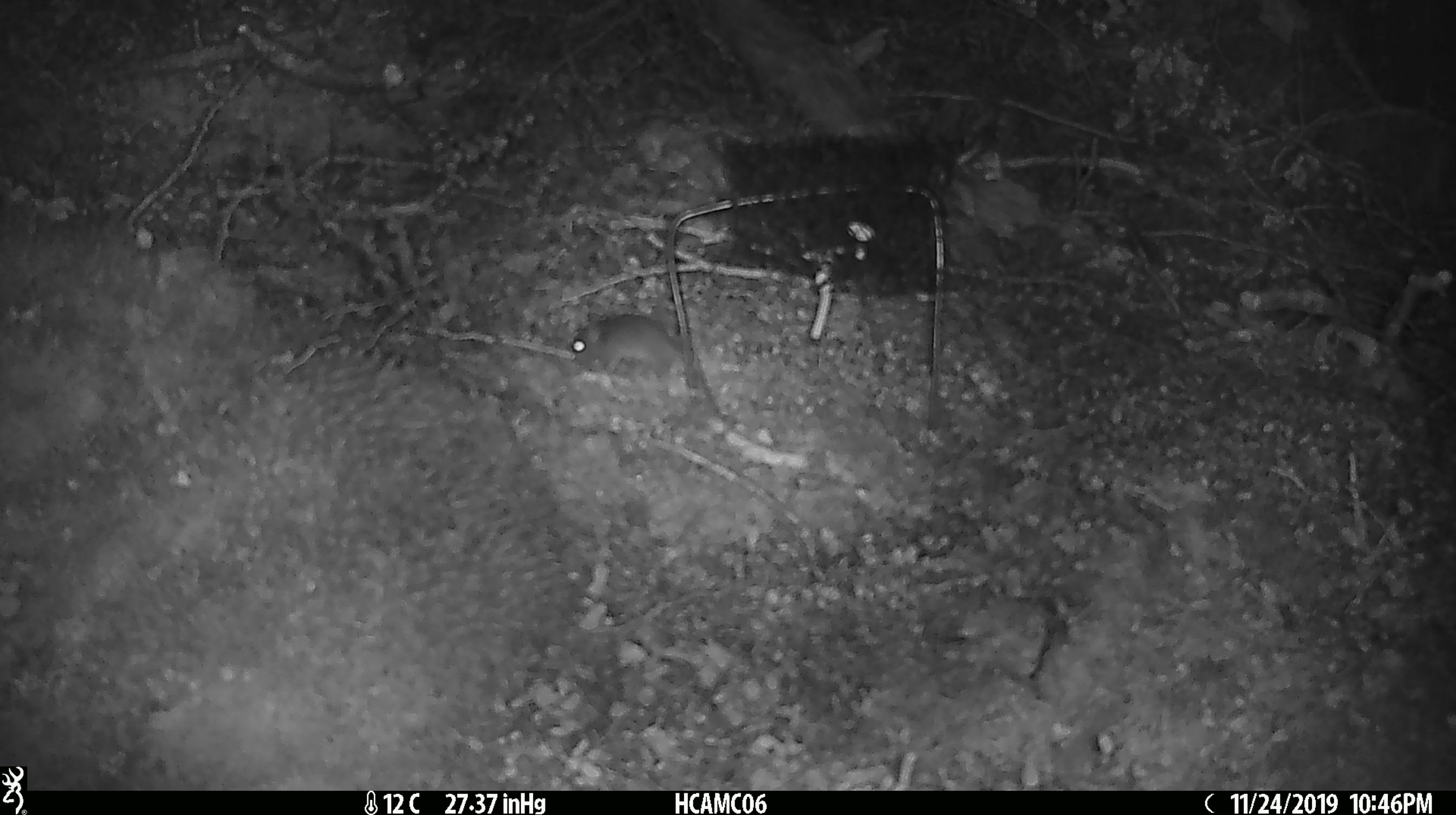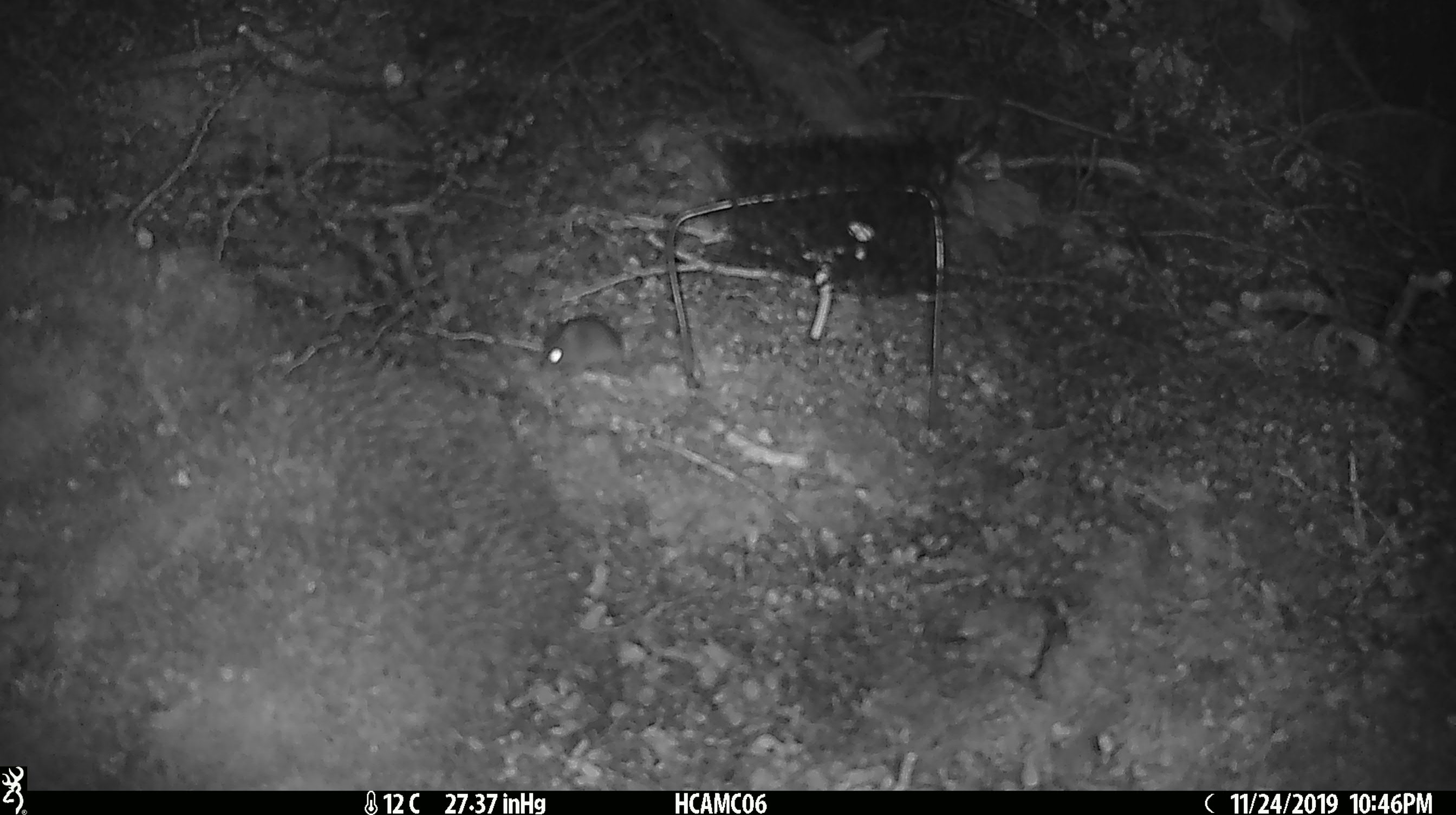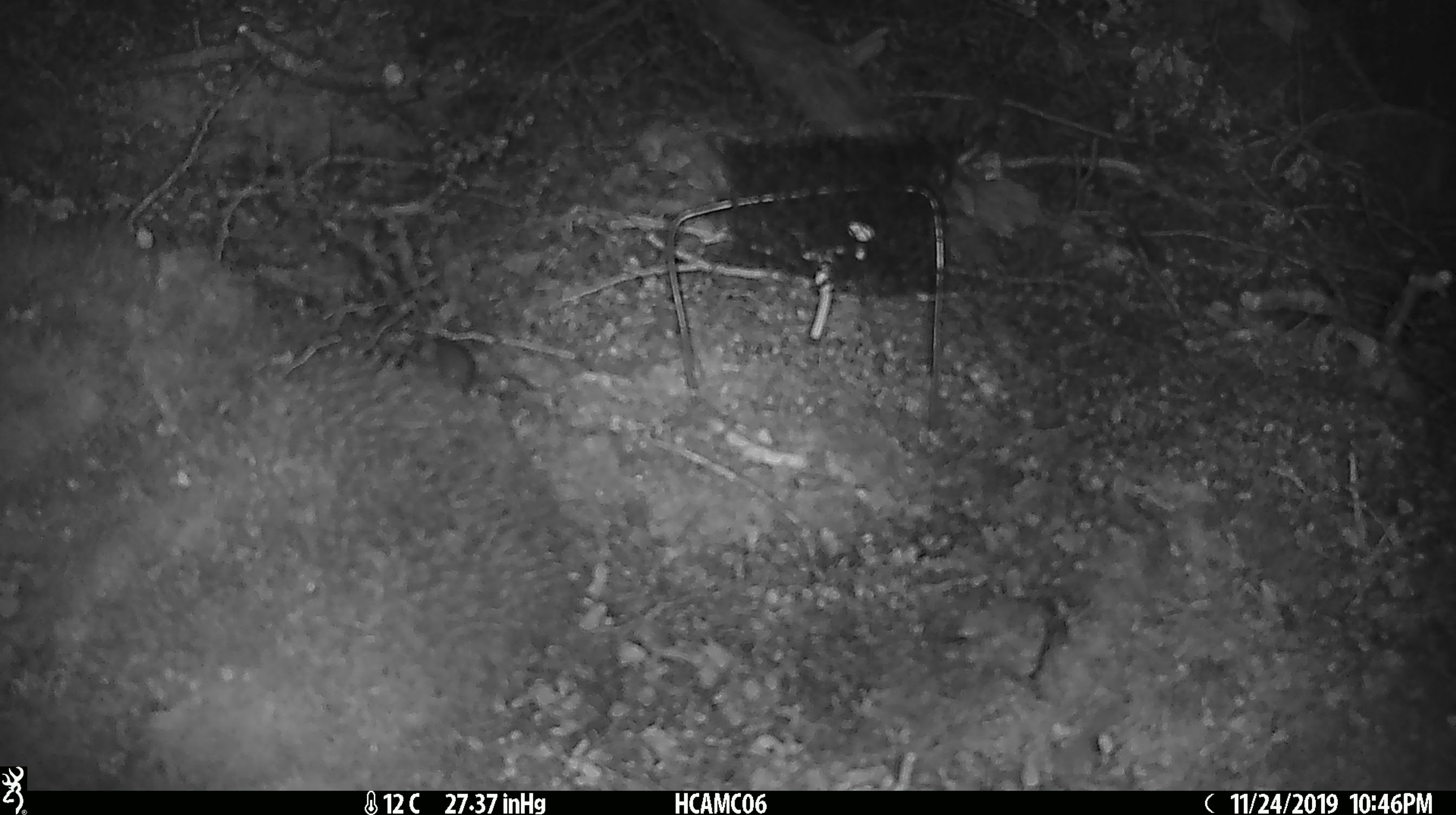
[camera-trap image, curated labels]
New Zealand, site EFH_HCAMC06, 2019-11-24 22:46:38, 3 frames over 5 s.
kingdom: Animalia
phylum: Chordata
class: Mammalia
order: Rodentia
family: Muridae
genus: Mus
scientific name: Mus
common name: mouse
Mouse (Mus).